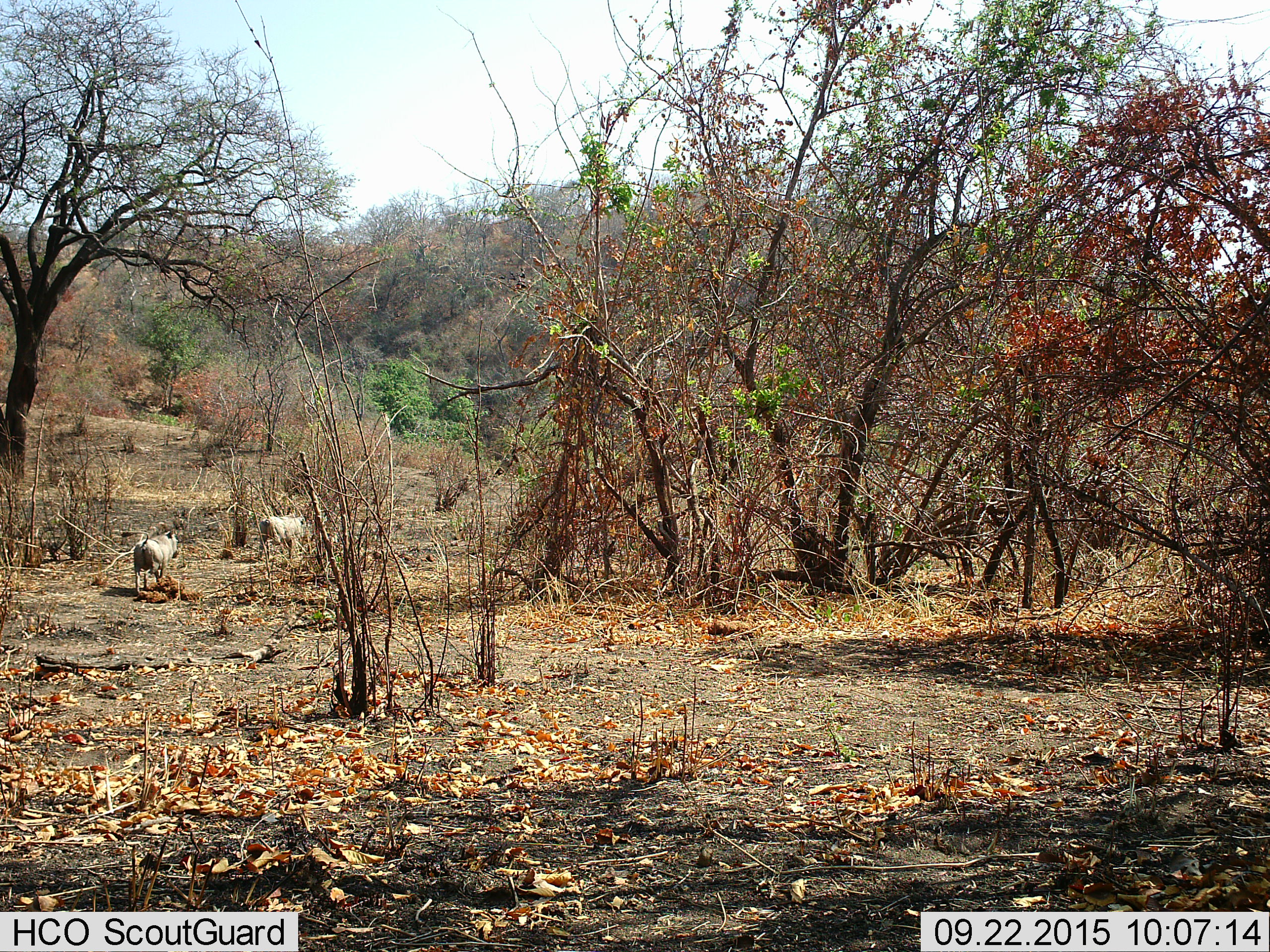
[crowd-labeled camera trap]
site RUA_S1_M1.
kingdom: Animalia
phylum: Chordata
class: Mammalia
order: Artiodactyla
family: Suidae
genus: Phacochoerus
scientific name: Phacochoerus africanus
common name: warthog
Warthog (Phacochoerus africanus), count 2. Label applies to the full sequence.